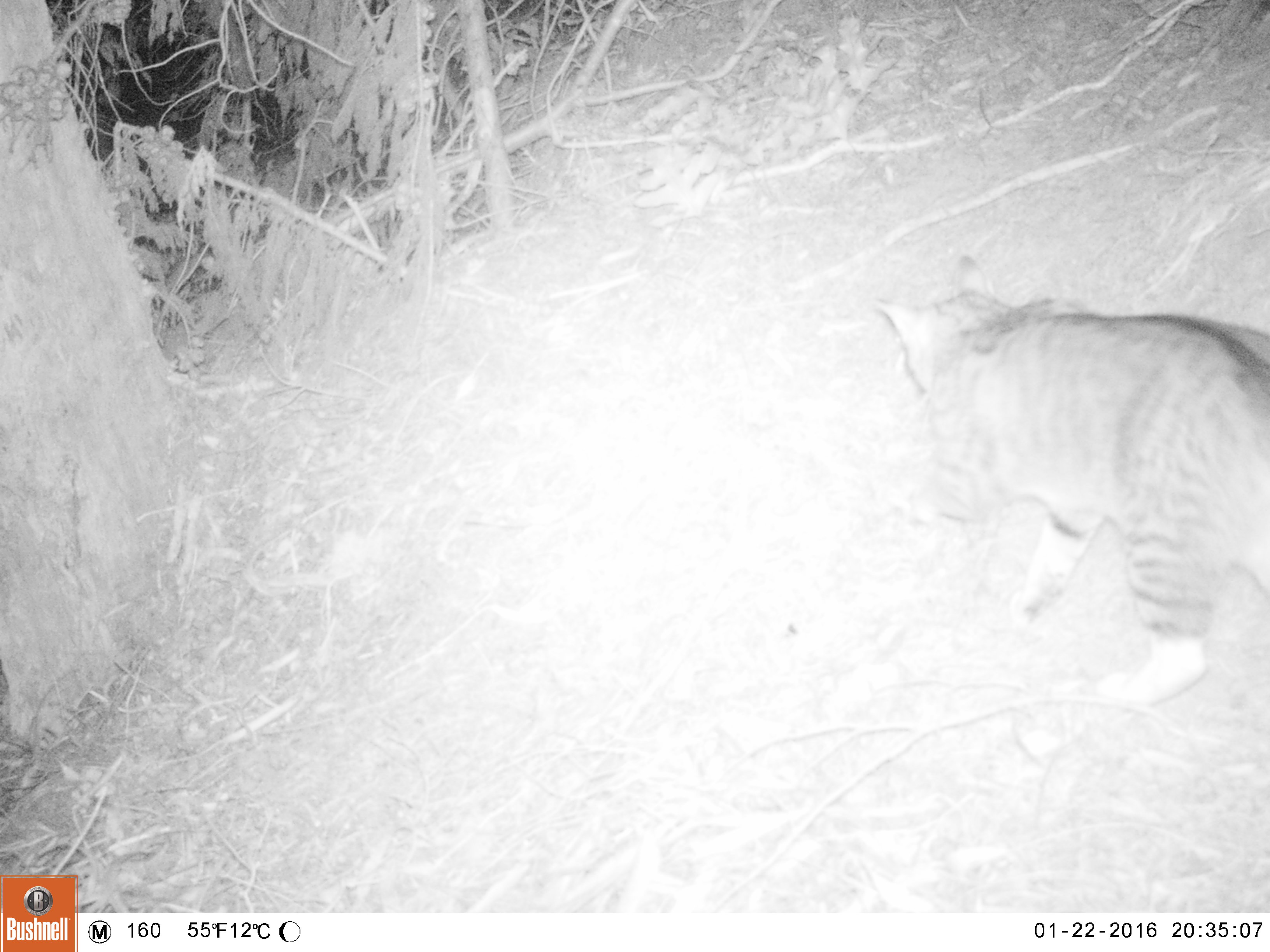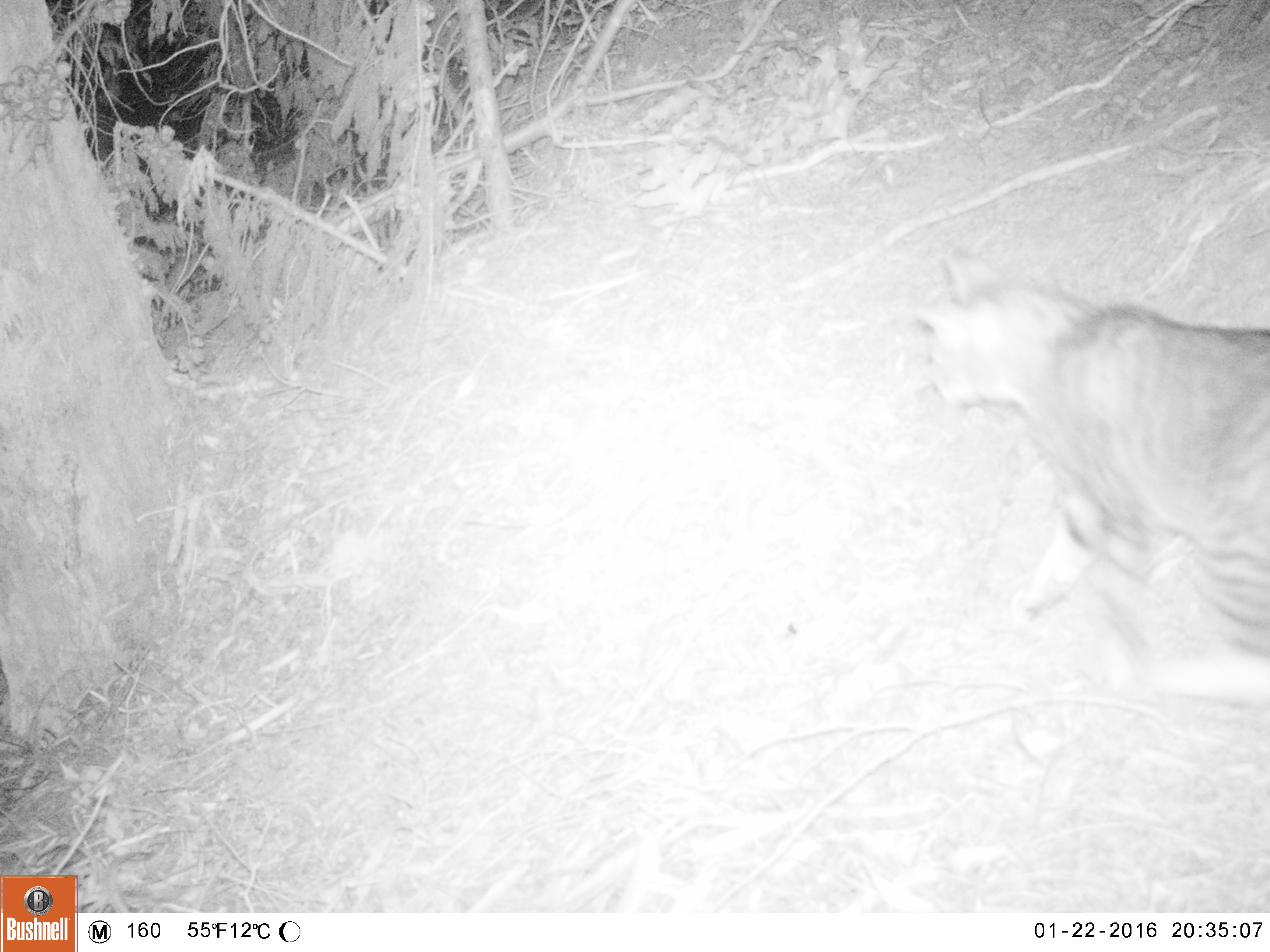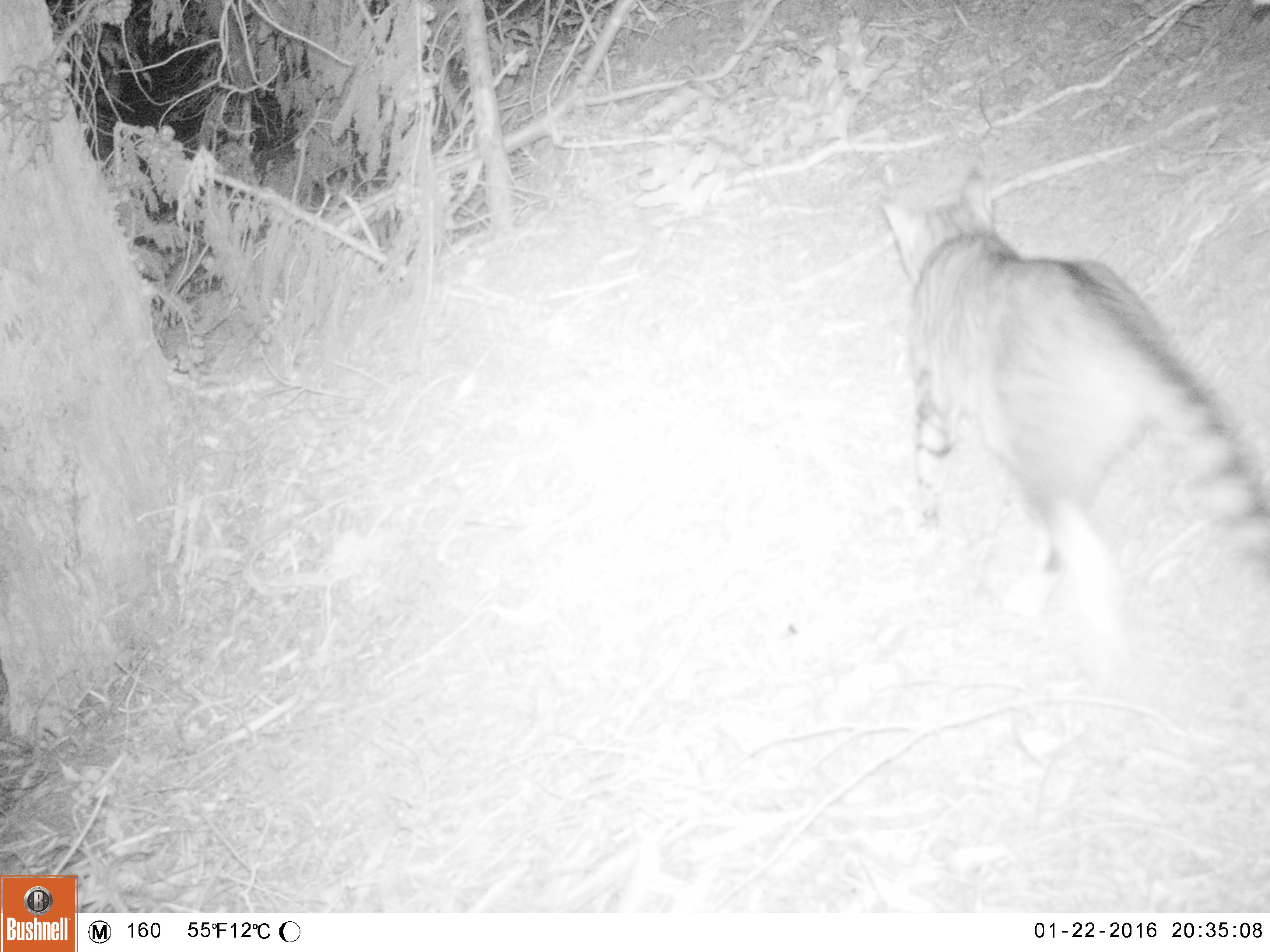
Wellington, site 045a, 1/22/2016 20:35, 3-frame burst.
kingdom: Animalia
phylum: Chordata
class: Mammalia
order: Carnivora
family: Felidae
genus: Felis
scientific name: Felis catus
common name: cat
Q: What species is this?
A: Cat (Felis catus).